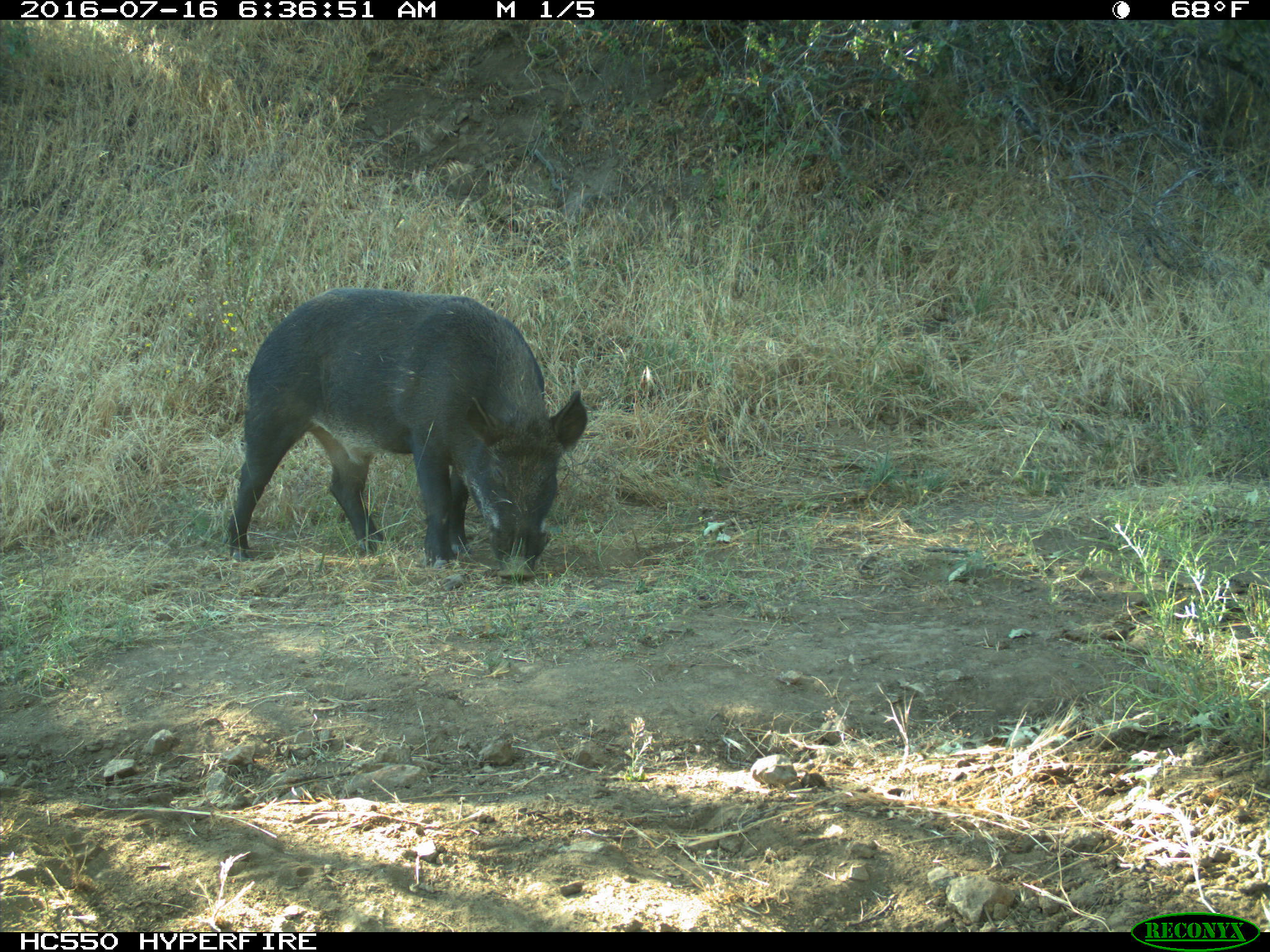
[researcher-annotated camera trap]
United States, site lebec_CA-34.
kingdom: Animalia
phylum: Chordata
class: Mammalia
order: Artiodactyla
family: Suidae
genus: Sus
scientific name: Sus scrofa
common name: wild boar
Sus scrofa (wild boar).